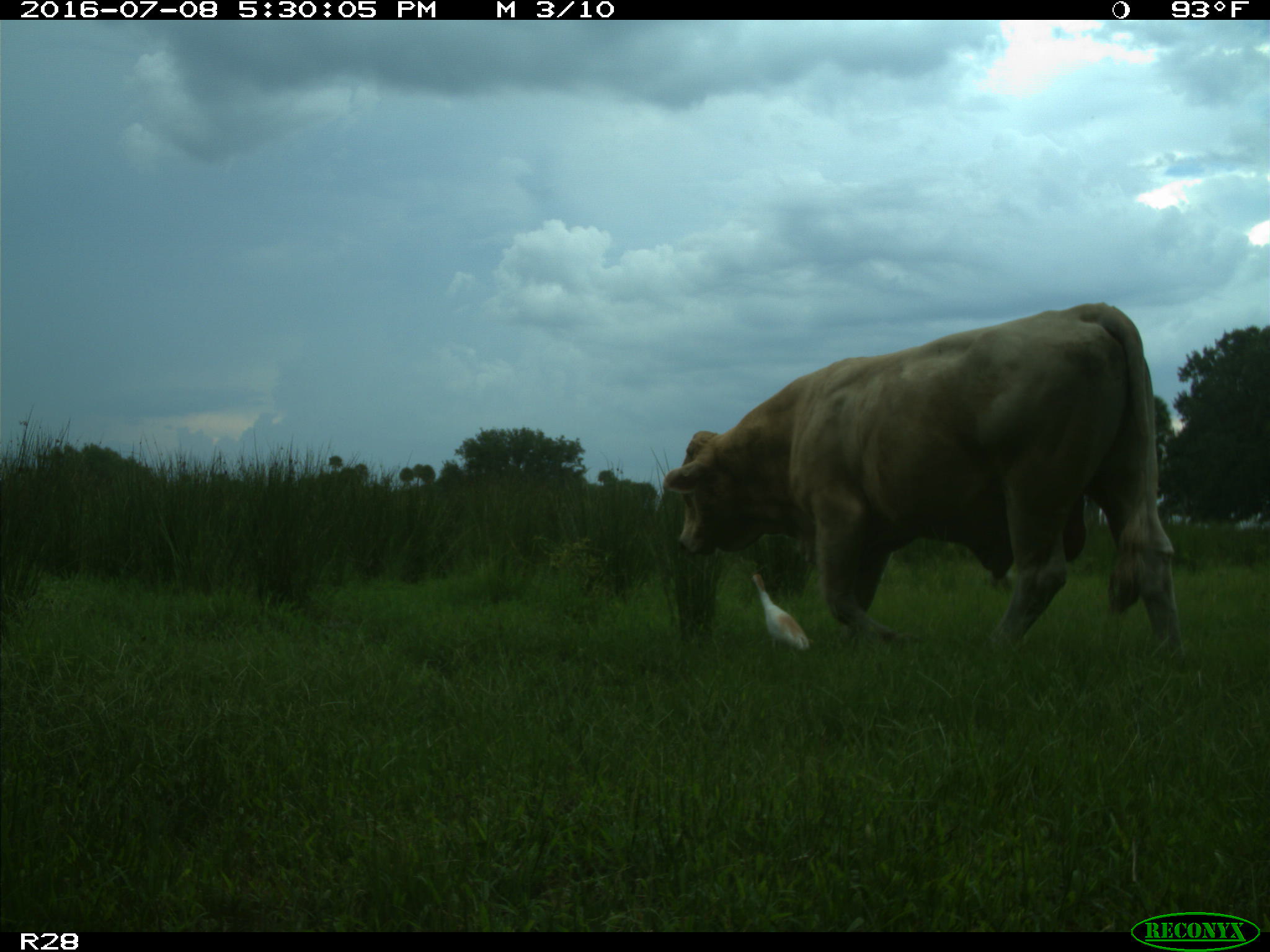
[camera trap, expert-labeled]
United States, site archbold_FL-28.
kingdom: Animalia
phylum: Chordata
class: Mammalia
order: Artiodactyla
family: Bovidae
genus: Bos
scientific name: Bos taurus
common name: domestic cow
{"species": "Bos taurus (domestic cow)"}